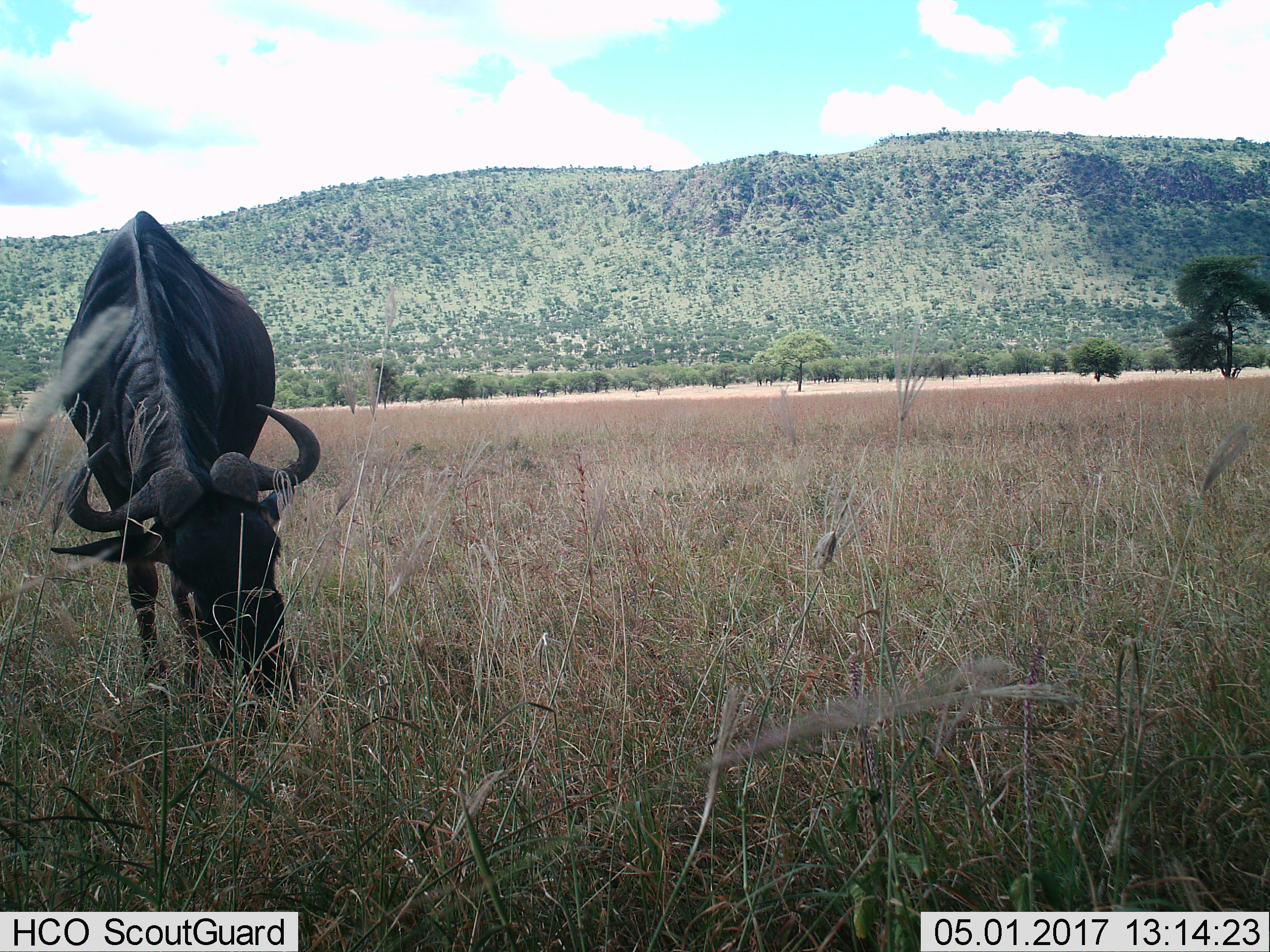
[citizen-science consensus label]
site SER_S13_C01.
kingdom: Animalia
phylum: Chordata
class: Mammalia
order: Artiodactyla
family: Bovidae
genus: Connochaetes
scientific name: Connochaetes taurinus taurinus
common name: blue wildebeest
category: wildebeestblue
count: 1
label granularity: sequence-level